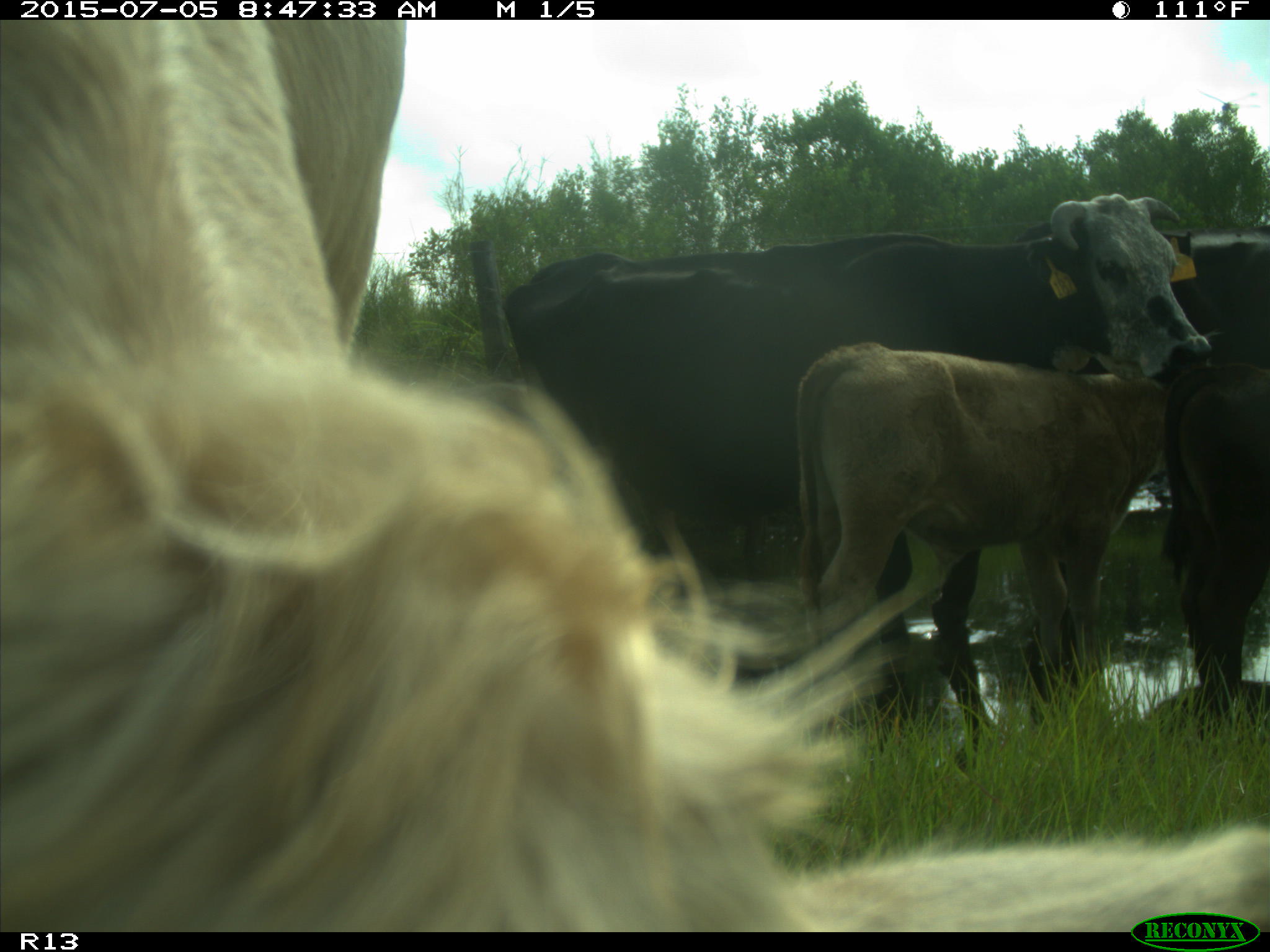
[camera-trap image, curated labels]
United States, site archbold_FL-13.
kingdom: Animalia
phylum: Chordata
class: Mammalia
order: Artiodactyla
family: Bovidae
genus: Bos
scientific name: Bos taurus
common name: domestic cow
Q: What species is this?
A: Bos taurus (domestic cow).